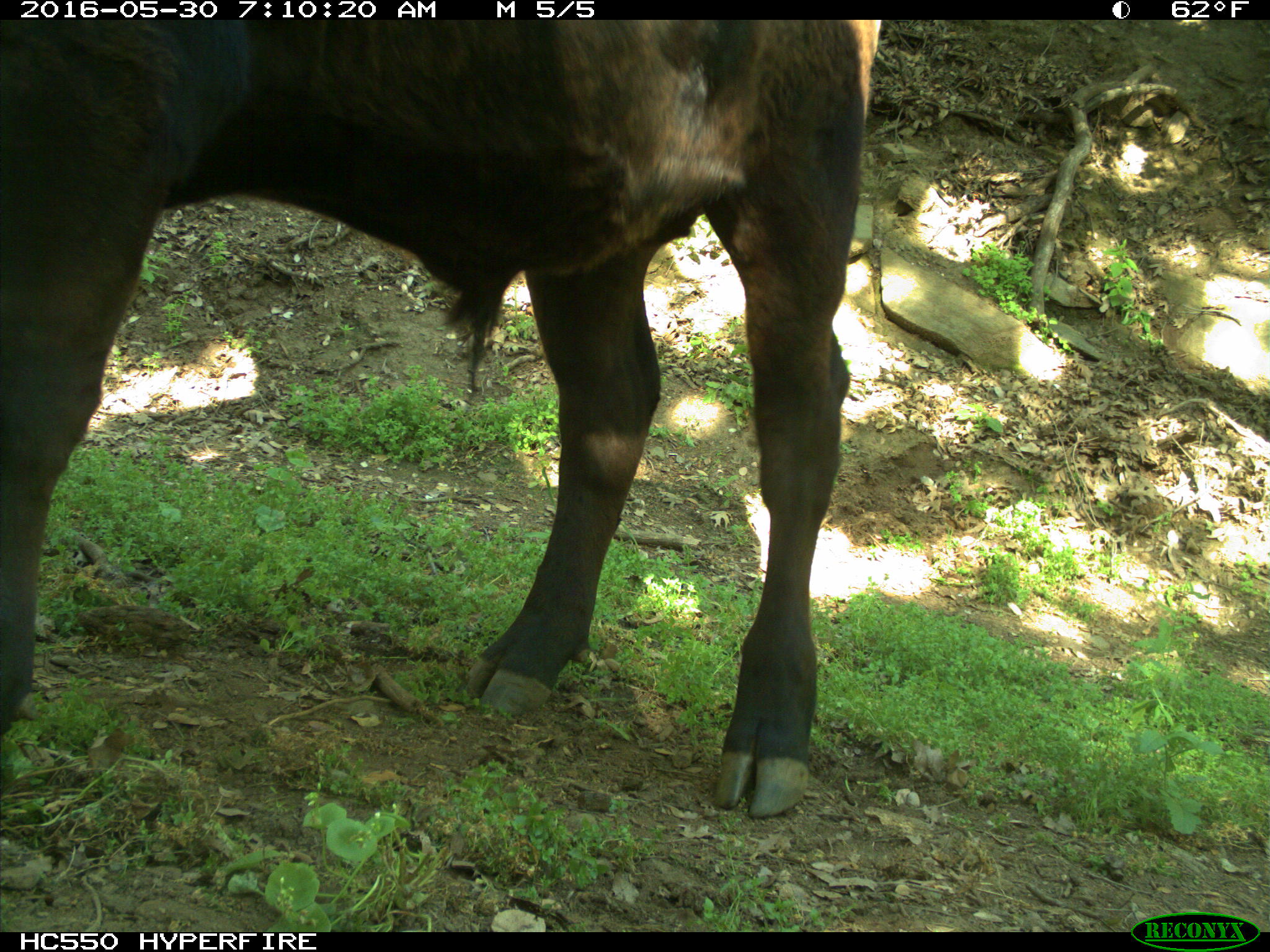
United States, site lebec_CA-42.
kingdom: Animalia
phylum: Chordata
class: Mammalia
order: Artiodactyla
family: Bovidae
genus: Bos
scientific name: Bos taurus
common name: domestic cow